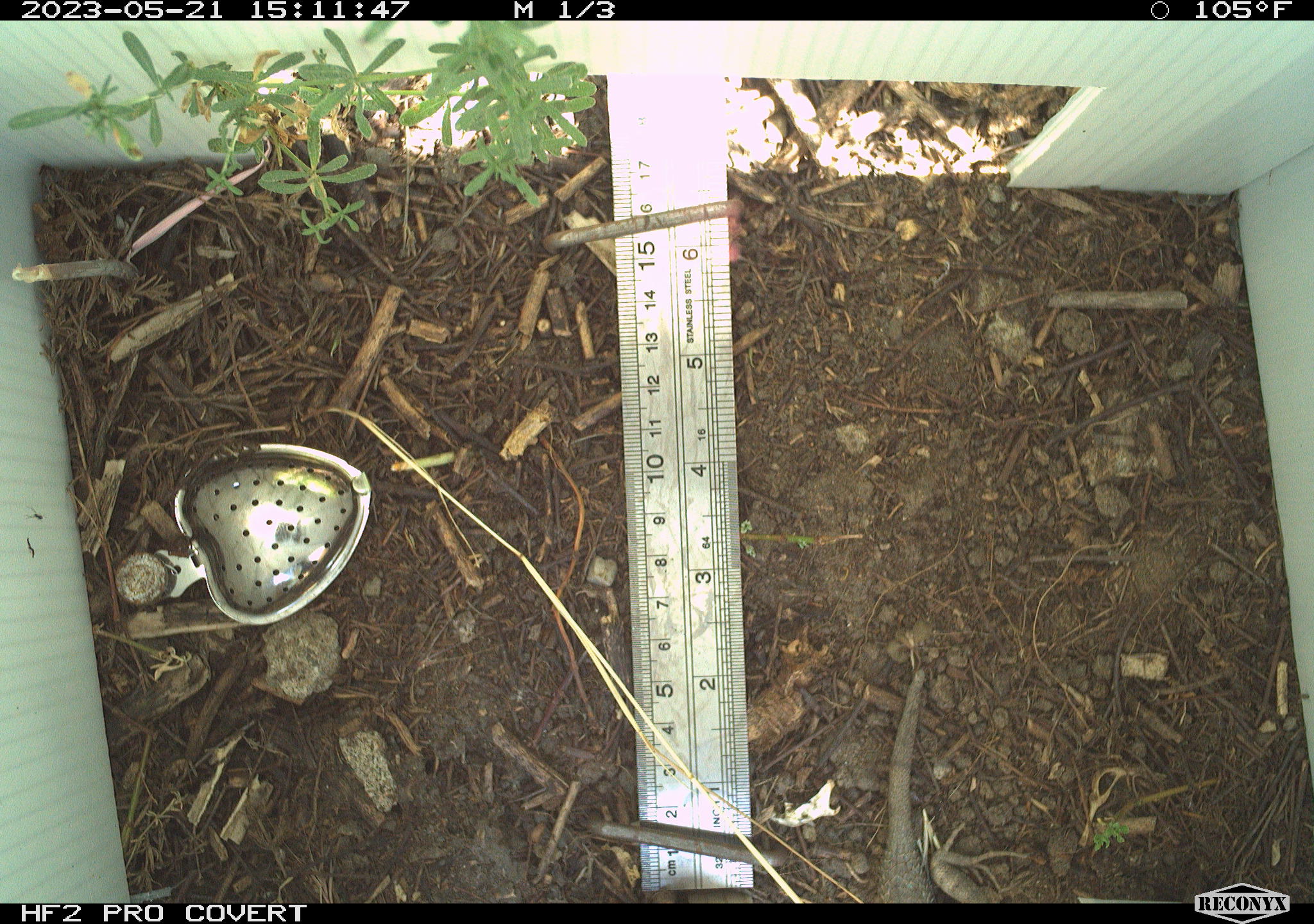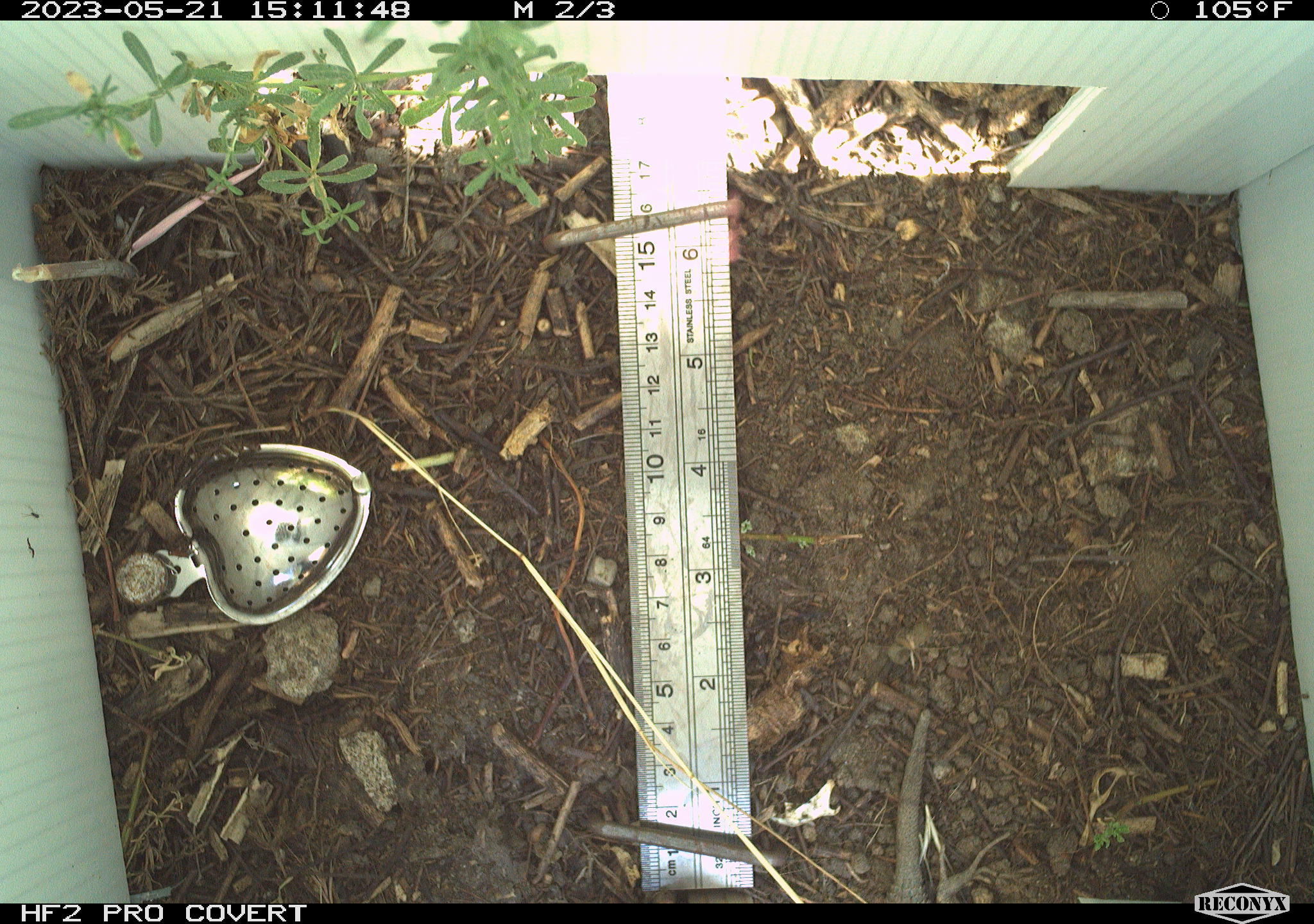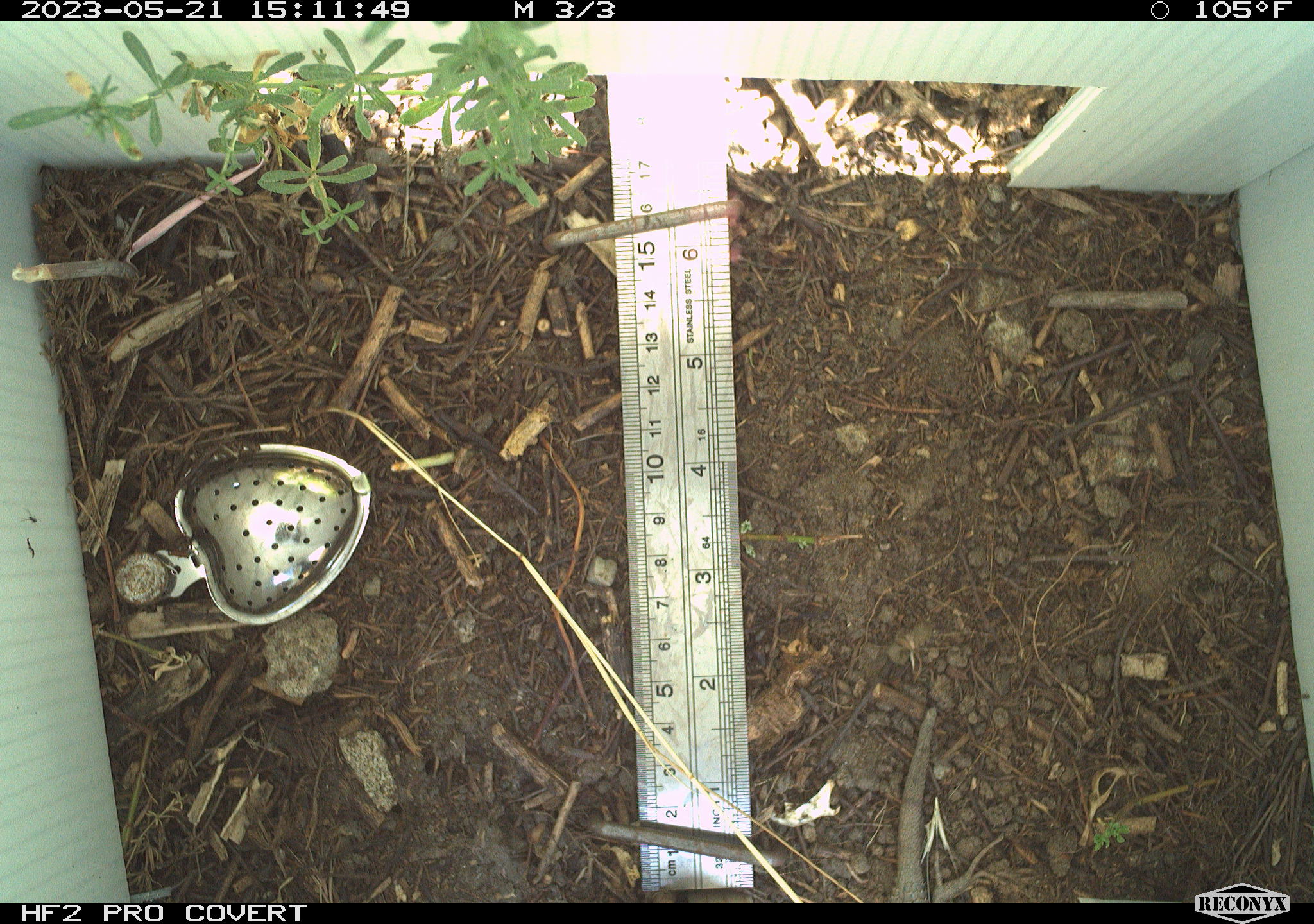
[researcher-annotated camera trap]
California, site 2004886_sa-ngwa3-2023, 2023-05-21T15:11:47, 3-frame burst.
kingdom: Animalia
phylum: Chordata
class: Reptilia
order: Squamata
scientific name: Squamata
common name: lizards and snakes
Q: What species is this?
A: Lizards and snakes (Squamata).